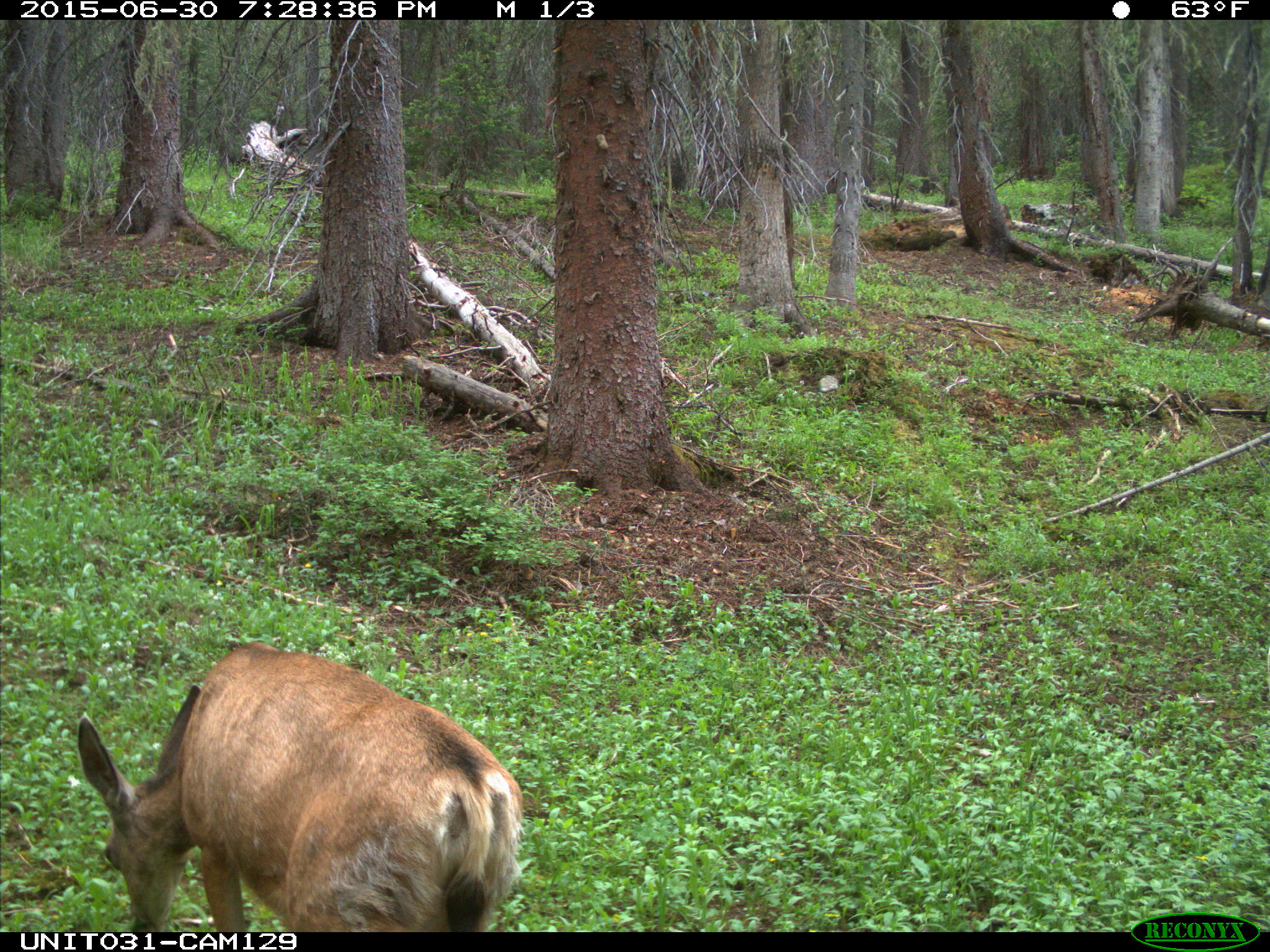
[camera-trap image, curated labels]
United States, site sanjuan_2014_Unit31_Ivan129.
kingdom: Animalia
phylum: Chordata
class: Mammalia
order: Artiodactyla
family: Cervidae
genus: Odocoileus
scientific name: Odocoileus hemionus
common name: mule deer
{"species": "Odocoileus hemionus (mule deer)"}